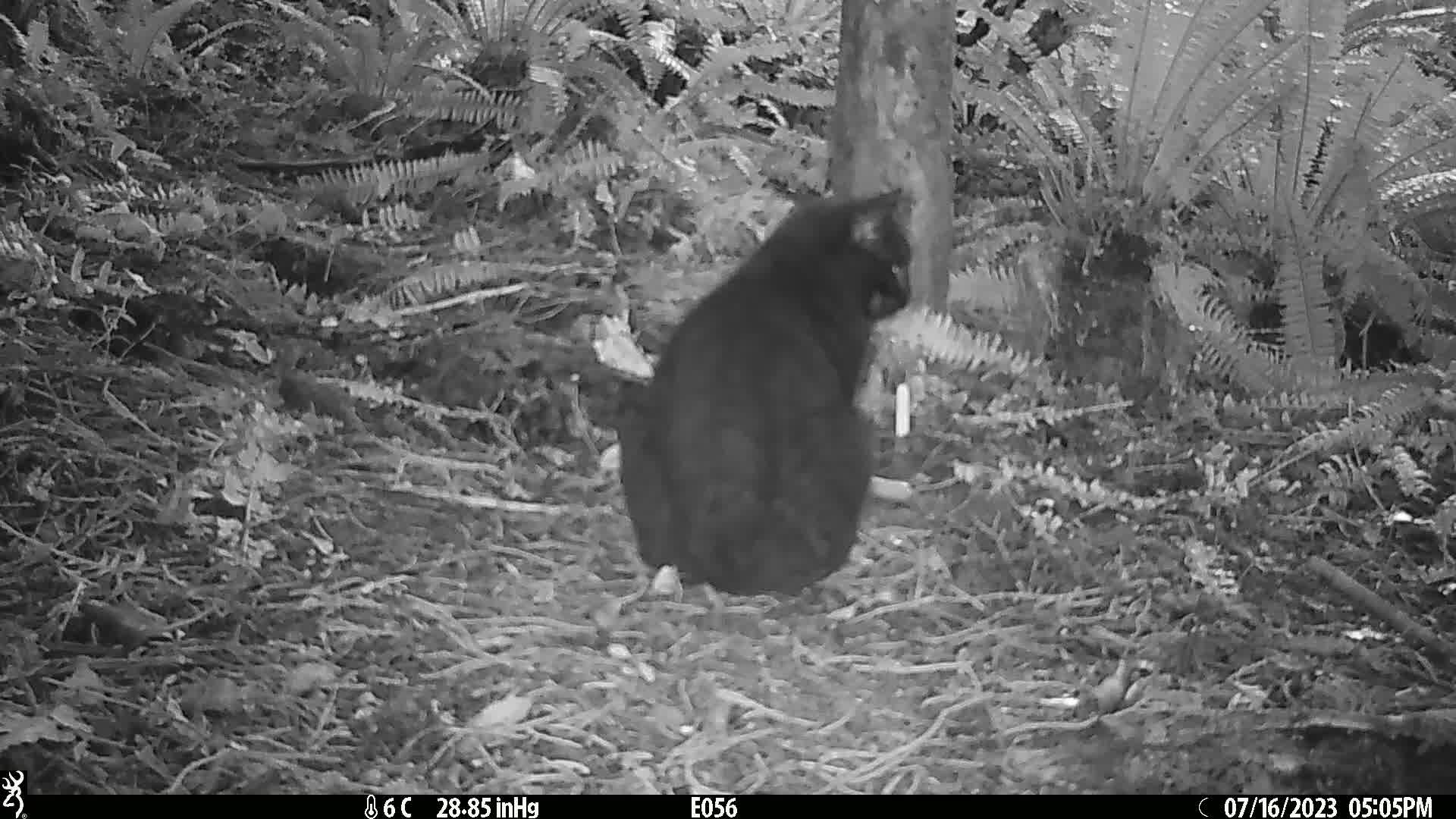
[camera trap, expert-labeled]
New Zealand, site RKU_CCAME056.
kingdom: Animalia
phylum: Chordata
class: Mammalia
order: Carnivora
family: Felidae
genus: Felis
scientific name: Felis catus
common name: domestic cat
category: cat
Cat (domestic cat) (Felis catus).